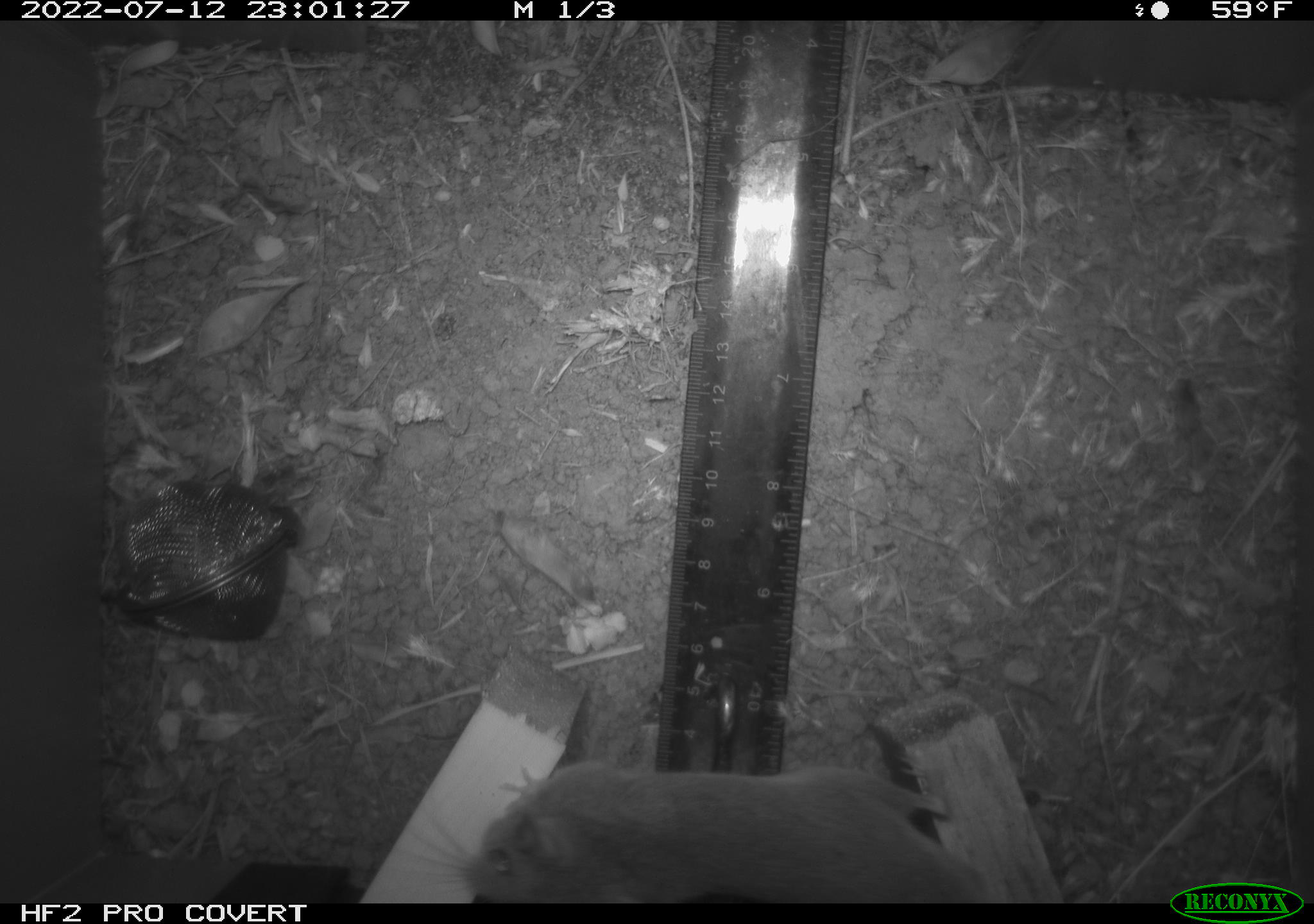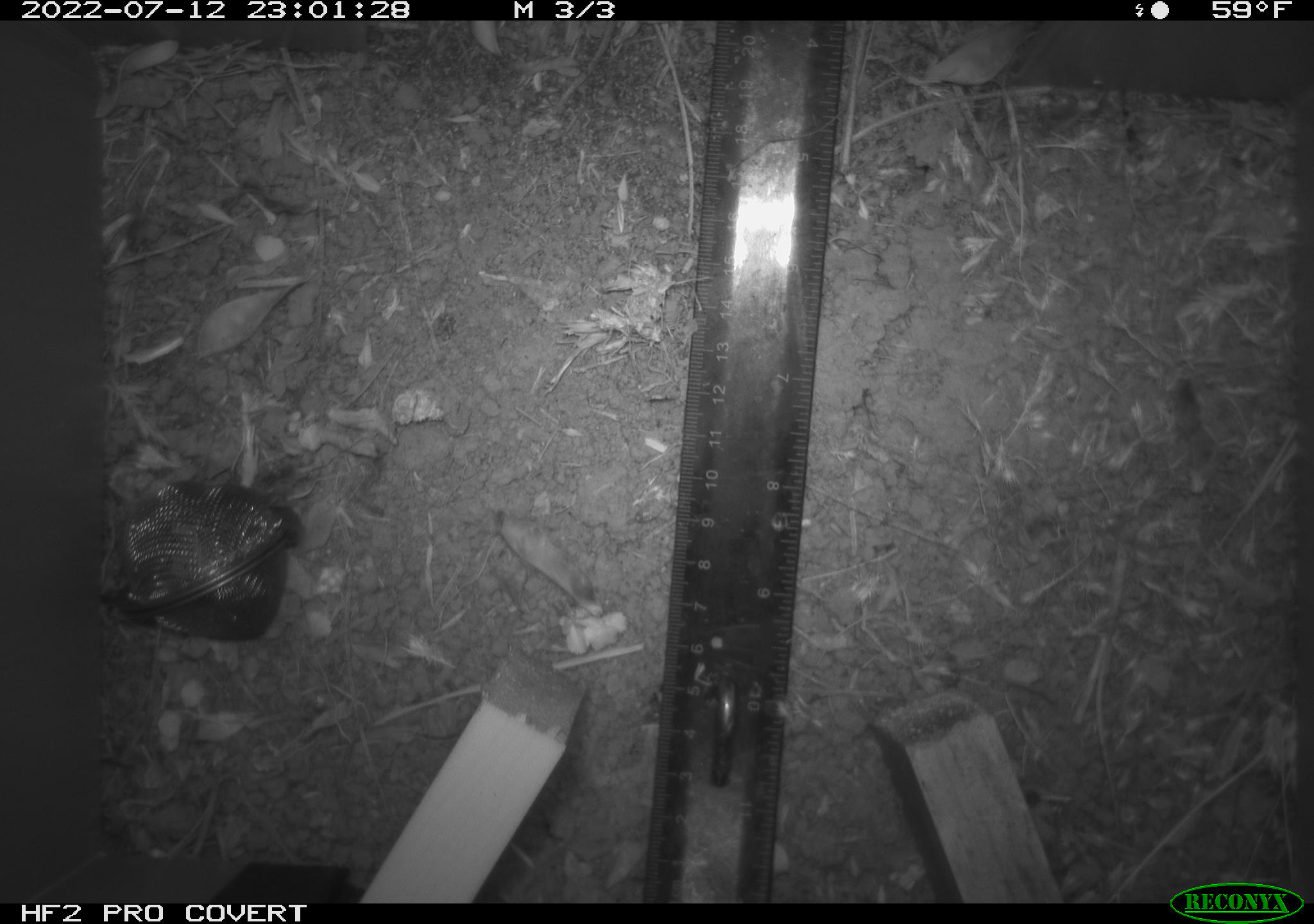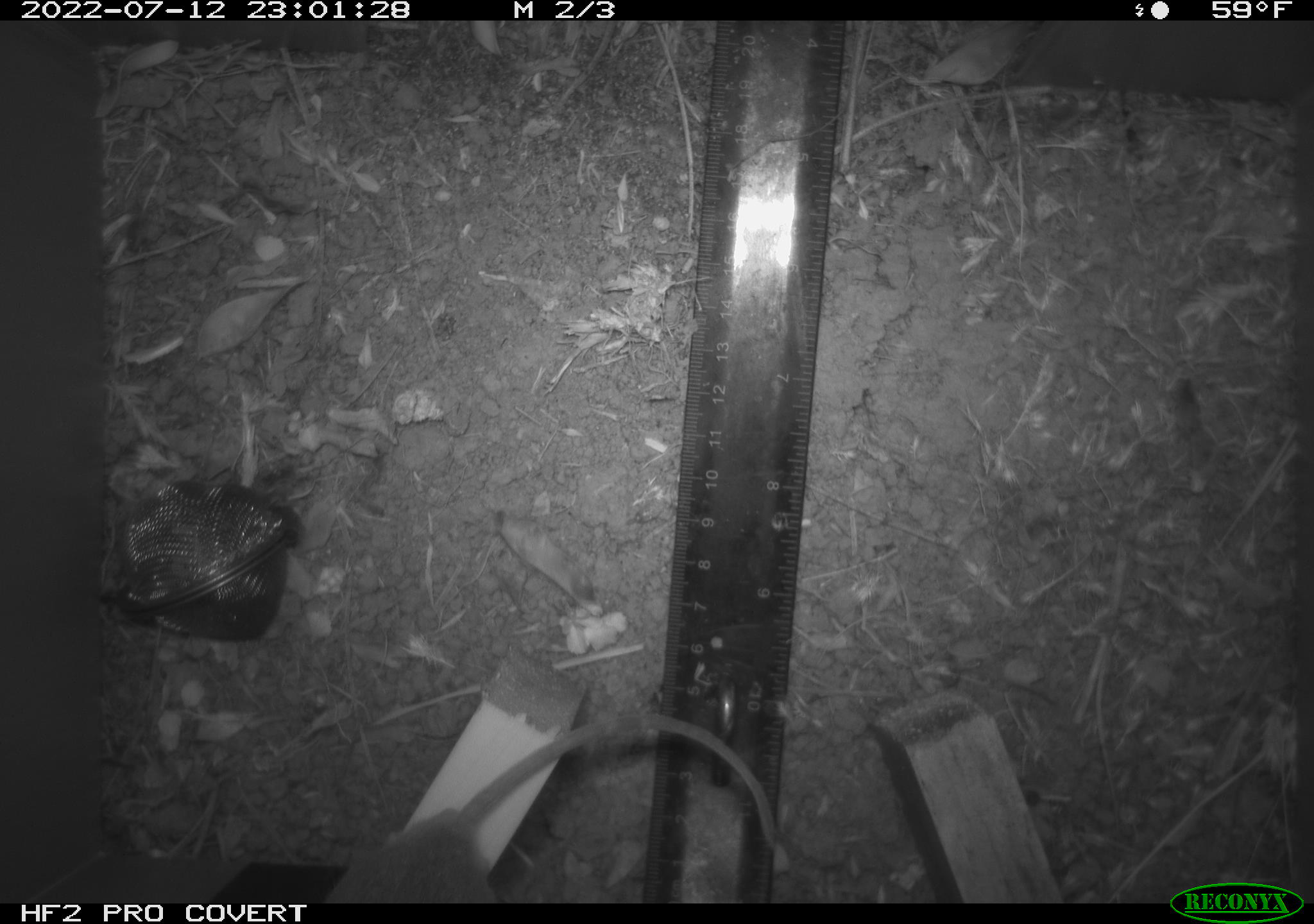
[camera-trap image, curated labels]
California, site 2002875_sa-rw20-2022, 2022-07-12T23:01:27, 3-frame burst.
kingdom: Animalia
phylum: Chordata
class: Mammalia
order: Rodentia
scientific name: Rodentia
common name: mouse species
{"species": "mouse species (Rodentia)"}